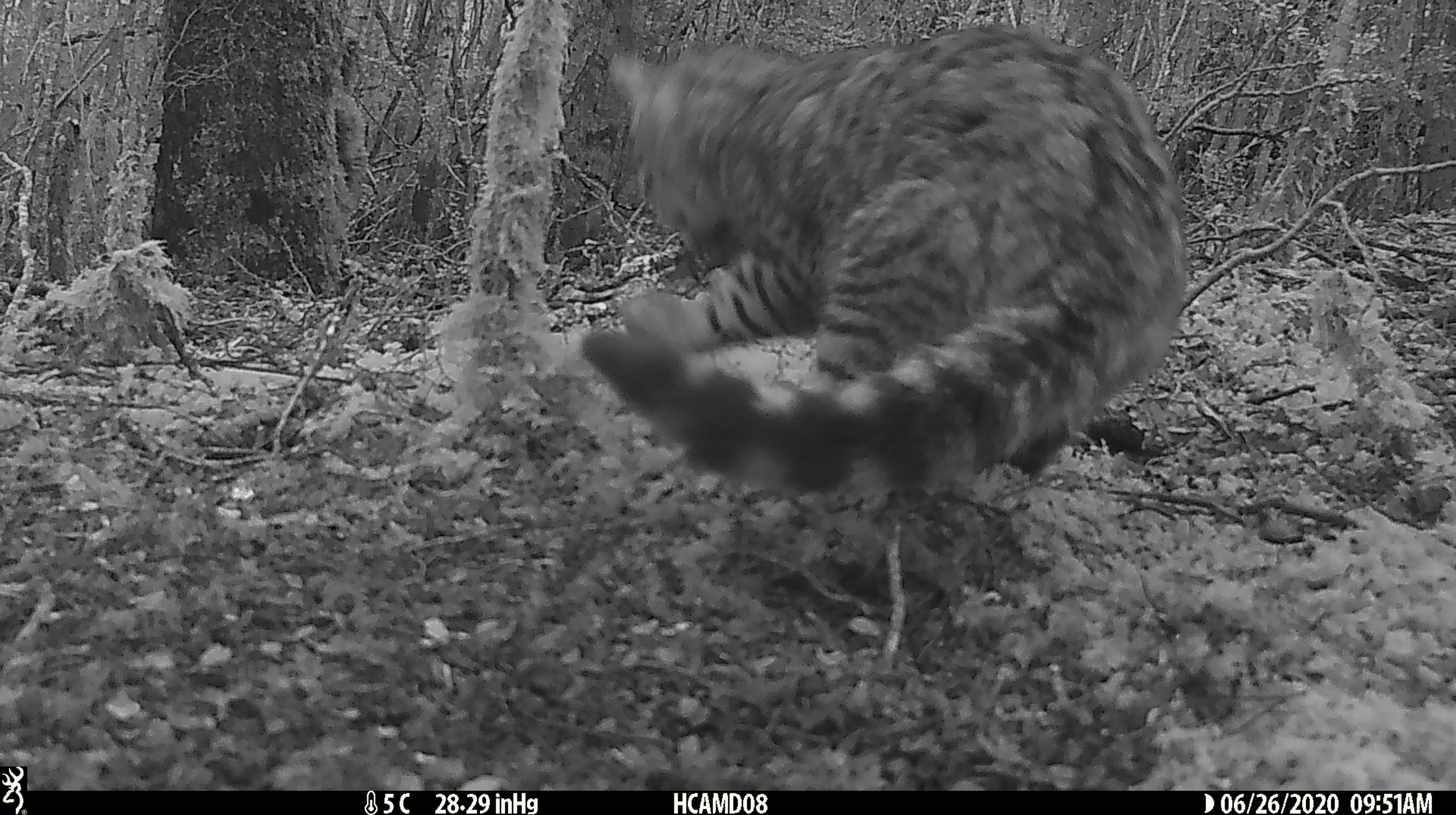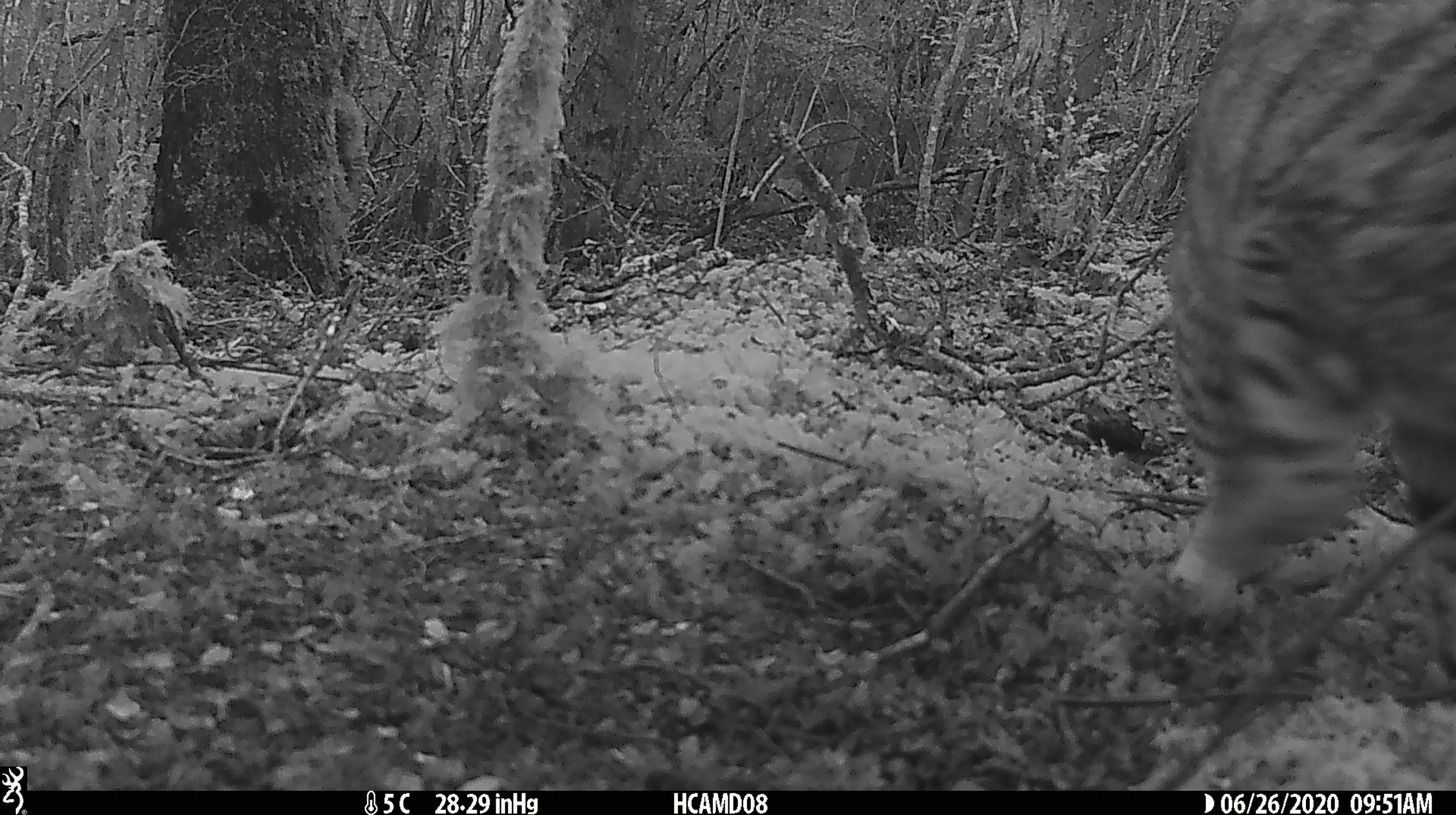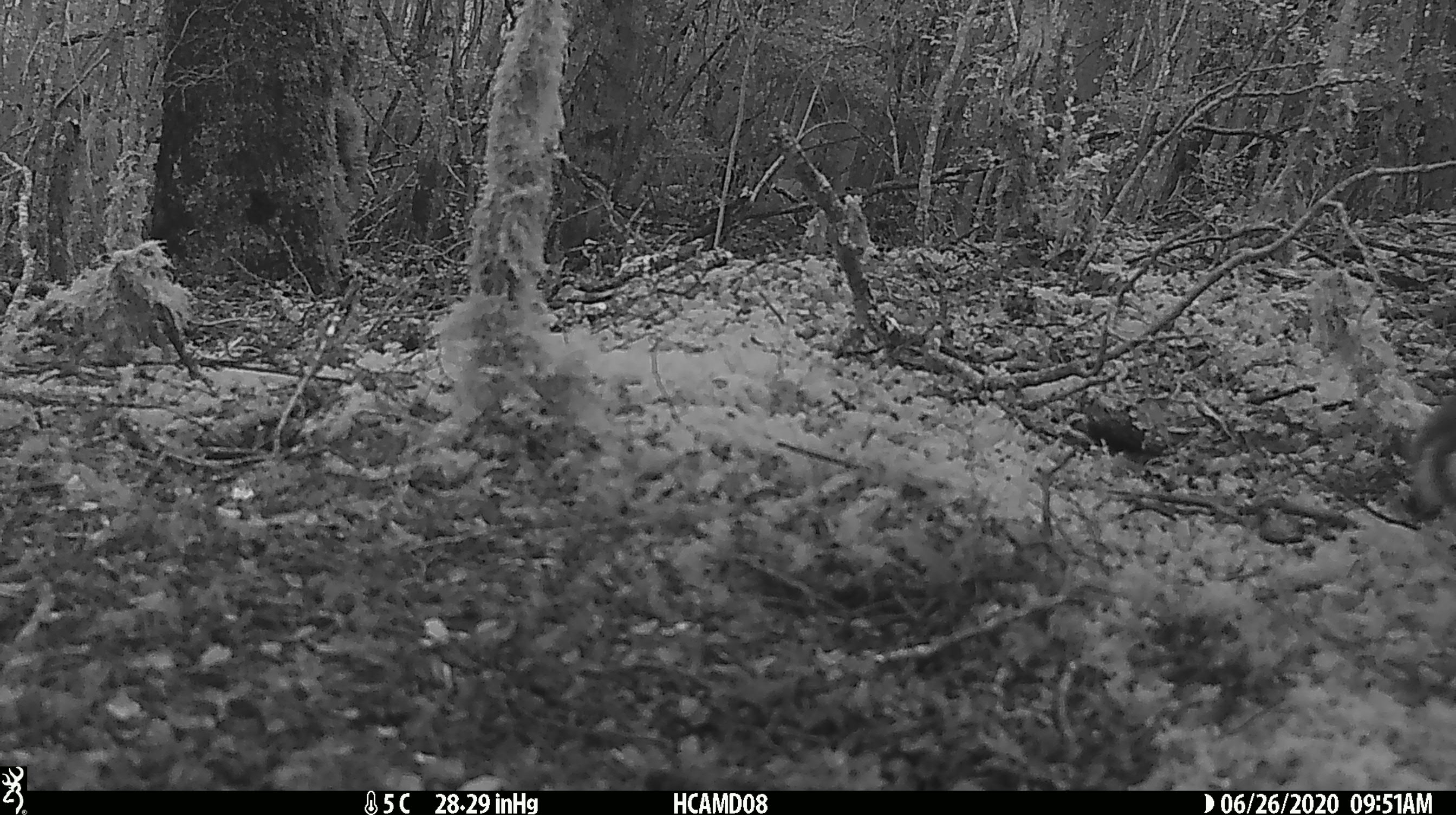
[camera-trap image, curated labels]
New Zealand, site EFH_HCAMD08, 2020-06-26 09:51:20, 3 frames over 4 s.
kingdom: Animalia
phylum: Chordata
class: Mammalia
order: Carnivora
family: Felidae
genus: Felis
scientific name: Felis catus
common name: domestic cat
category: cat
Cat (domestic cat) (Felis catus).